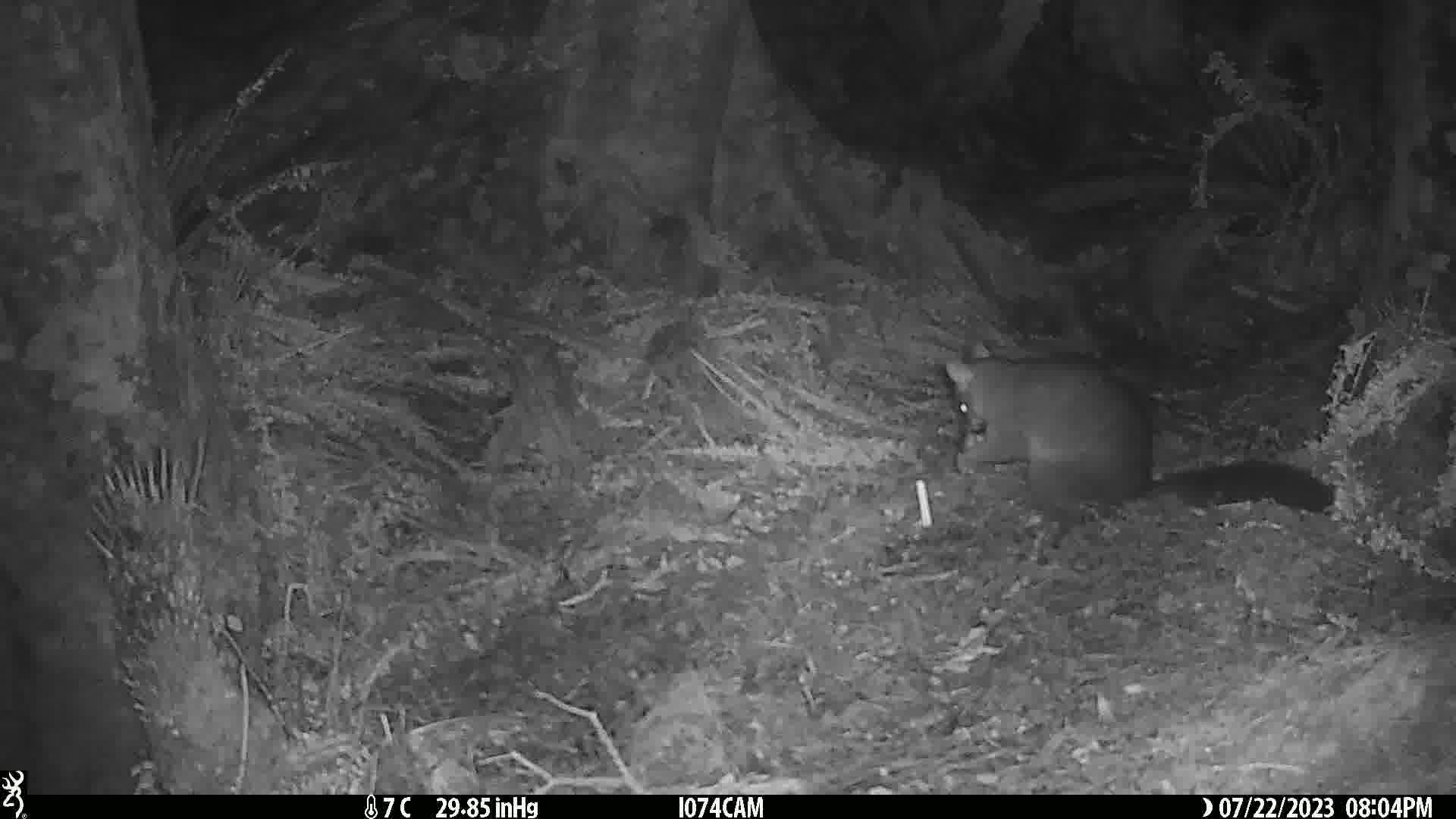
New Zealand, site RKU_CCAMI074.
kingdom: Animalia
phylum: Chordata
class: Mammalia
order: Diprotodontia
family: Phalangeridae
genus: Trichosurus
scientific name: Trichosurus vulpecula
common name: common brushtail possum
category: possum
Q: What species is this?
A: Possum (common brushtail possum) (Trichosurus vulpecula).